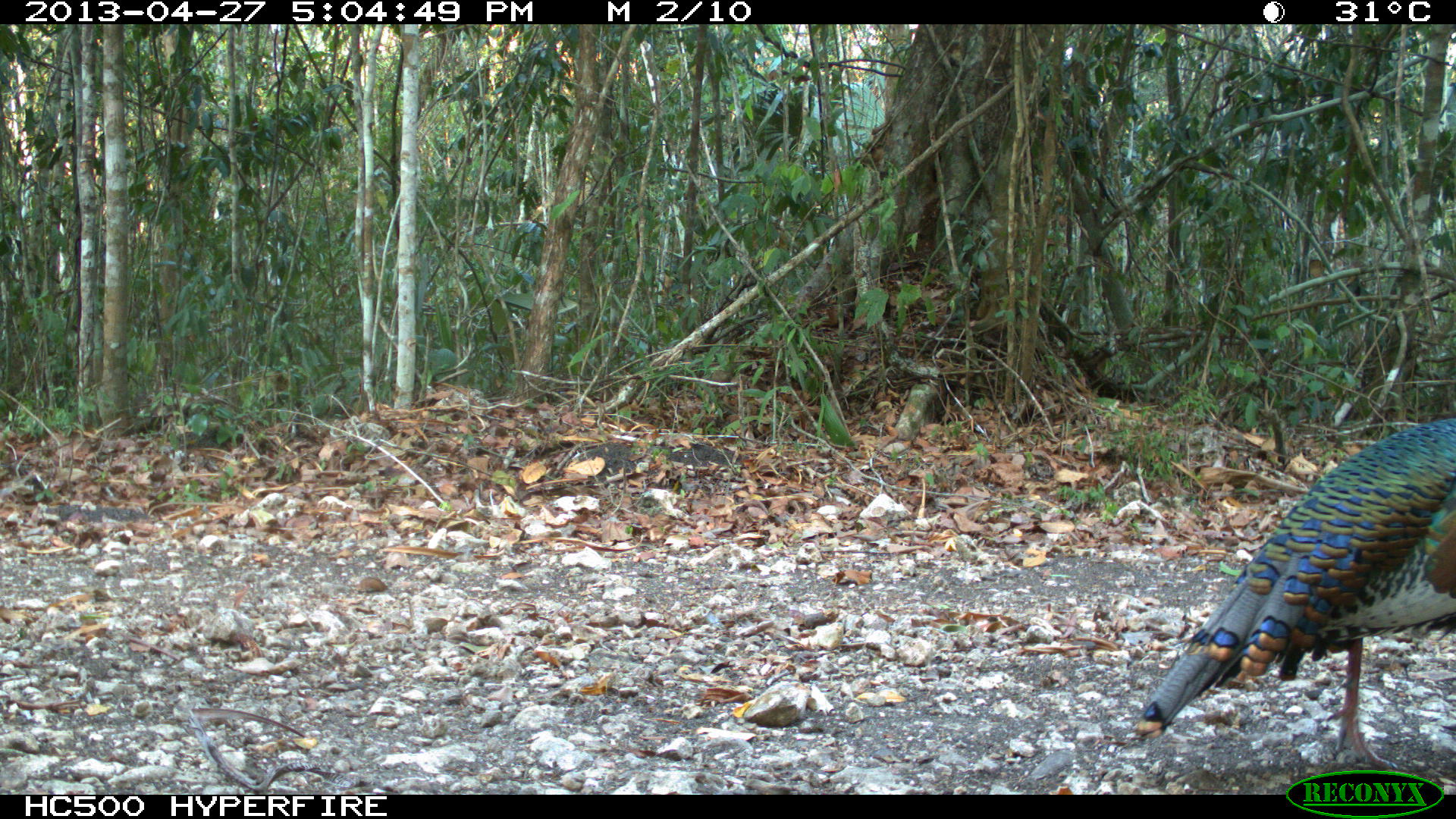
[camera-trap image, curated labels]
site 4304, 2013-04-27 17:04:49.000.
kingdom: Animalia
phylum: Chordata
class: Aves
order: Galliformes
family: Phasianidae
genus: Meleagris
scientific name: Meleagris ocellata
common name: ocellated turkey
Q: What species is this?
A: Meleagris ocellata (ocellated turkey).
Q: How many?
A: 1.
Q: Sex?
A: Male.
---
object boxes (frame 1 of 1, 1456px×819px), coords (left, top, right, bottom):
meleagris ocellata: (1132, 416, 1456, 789)